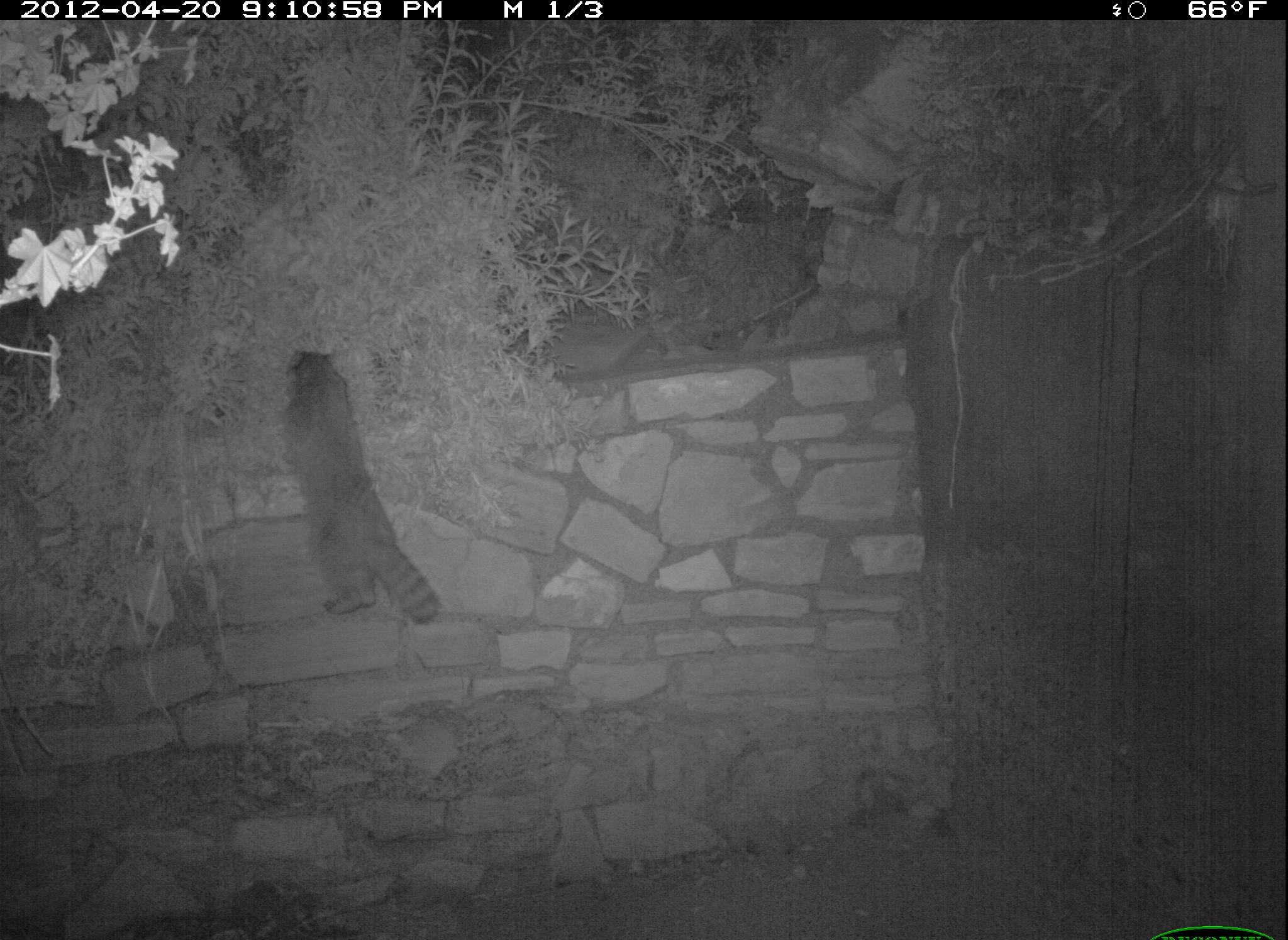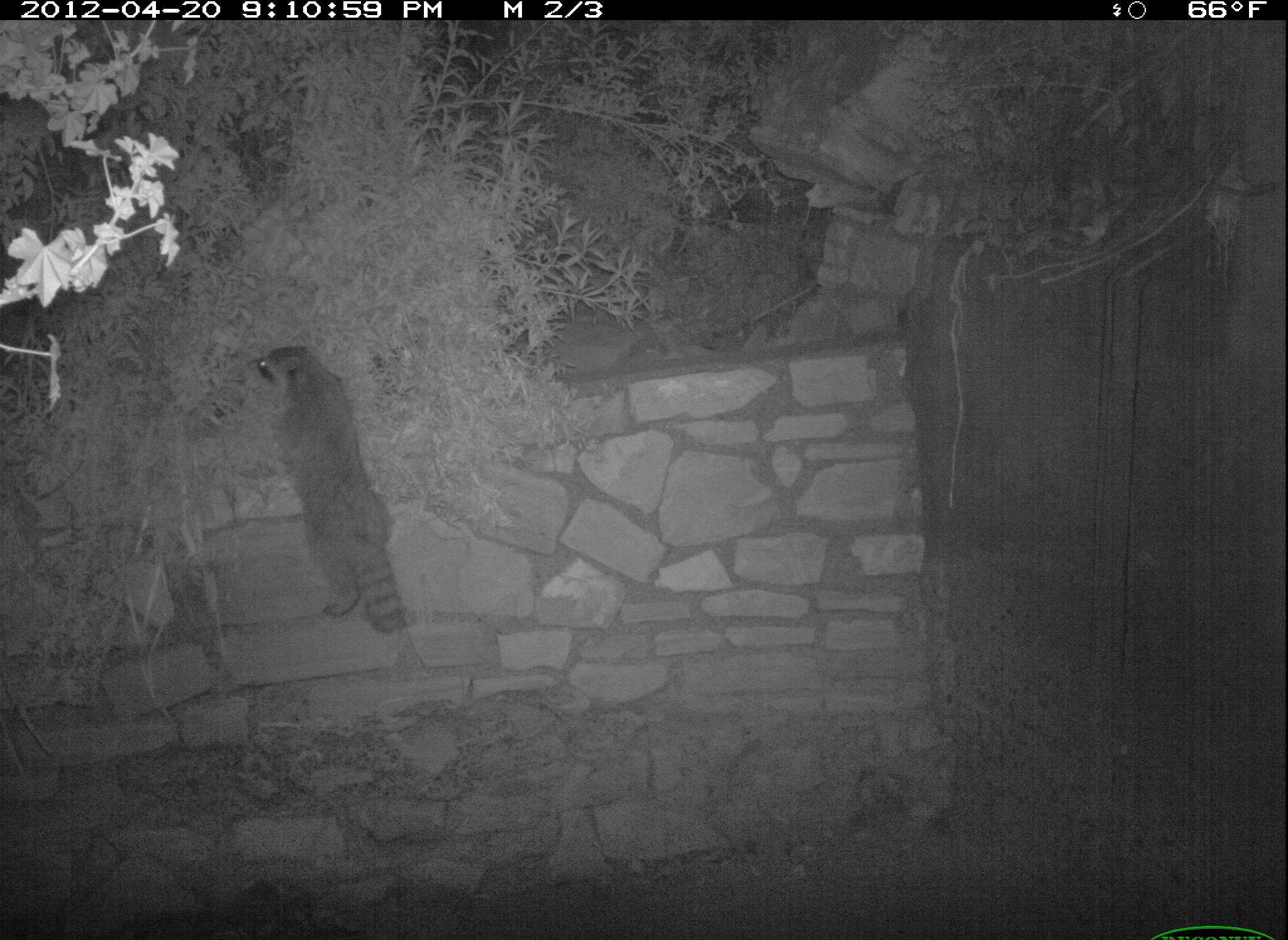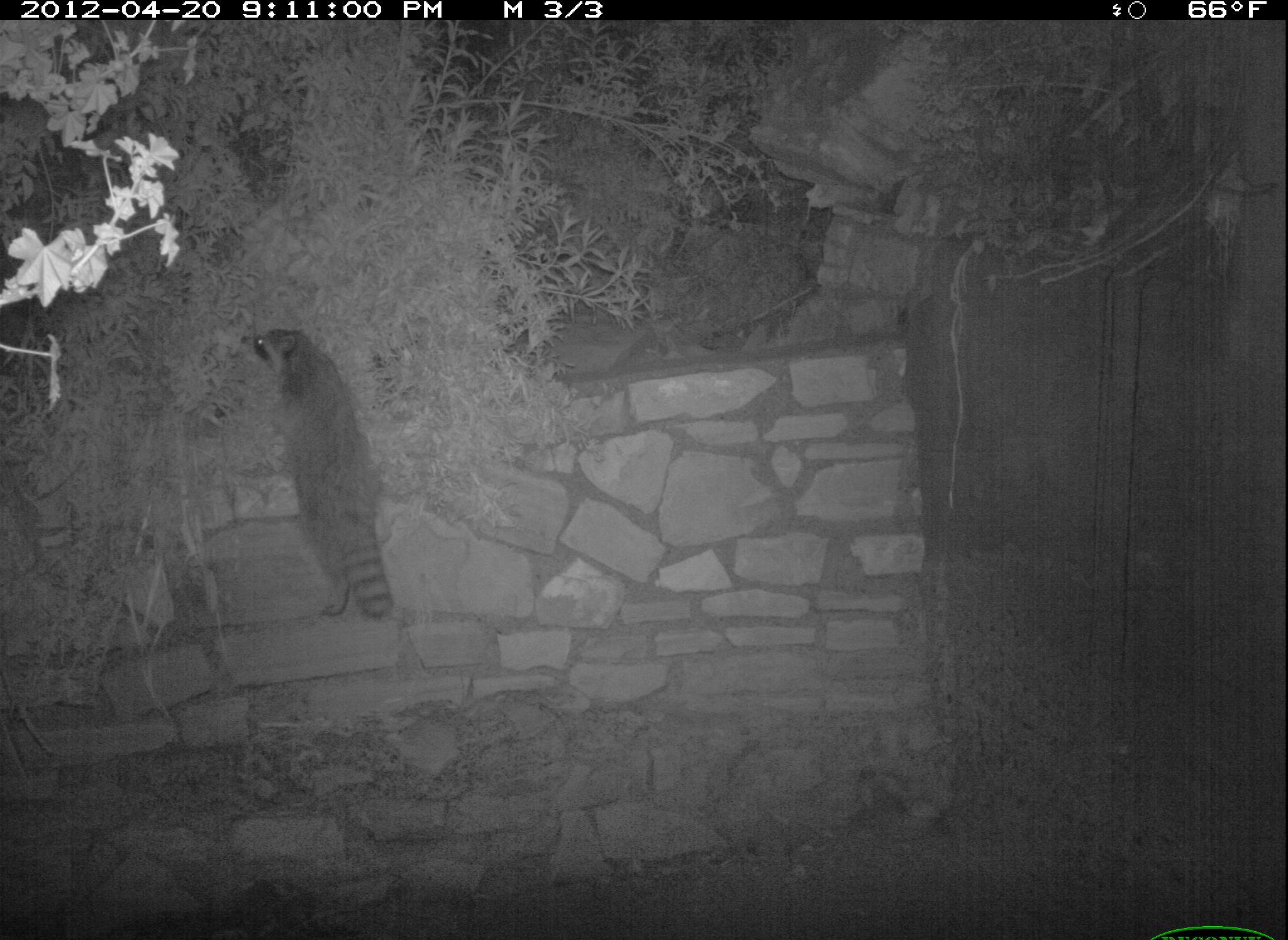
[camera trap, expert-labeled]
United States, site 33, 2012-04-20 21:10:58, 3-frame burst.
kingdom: Animalia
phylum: Chordata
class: Mammalia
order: Carnivora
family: Procyonidae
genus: Procyon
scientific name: Procyon lotor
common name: raccoon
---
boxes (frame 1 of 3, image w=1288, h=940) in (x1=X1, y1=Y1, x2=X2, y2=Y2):
raccoon: (x1=282, y1=345, x2=454, y2=635)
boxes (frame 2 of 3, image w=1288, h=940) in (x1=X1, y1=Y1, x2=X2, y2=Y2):
raccoon: (x1=232, y1=337, x2=433, y2=639)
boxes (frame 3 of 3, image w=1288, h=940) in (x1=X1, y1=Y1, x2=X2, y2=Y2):
raccoon: (x1=245, y1=311, x2=422, y2=641)